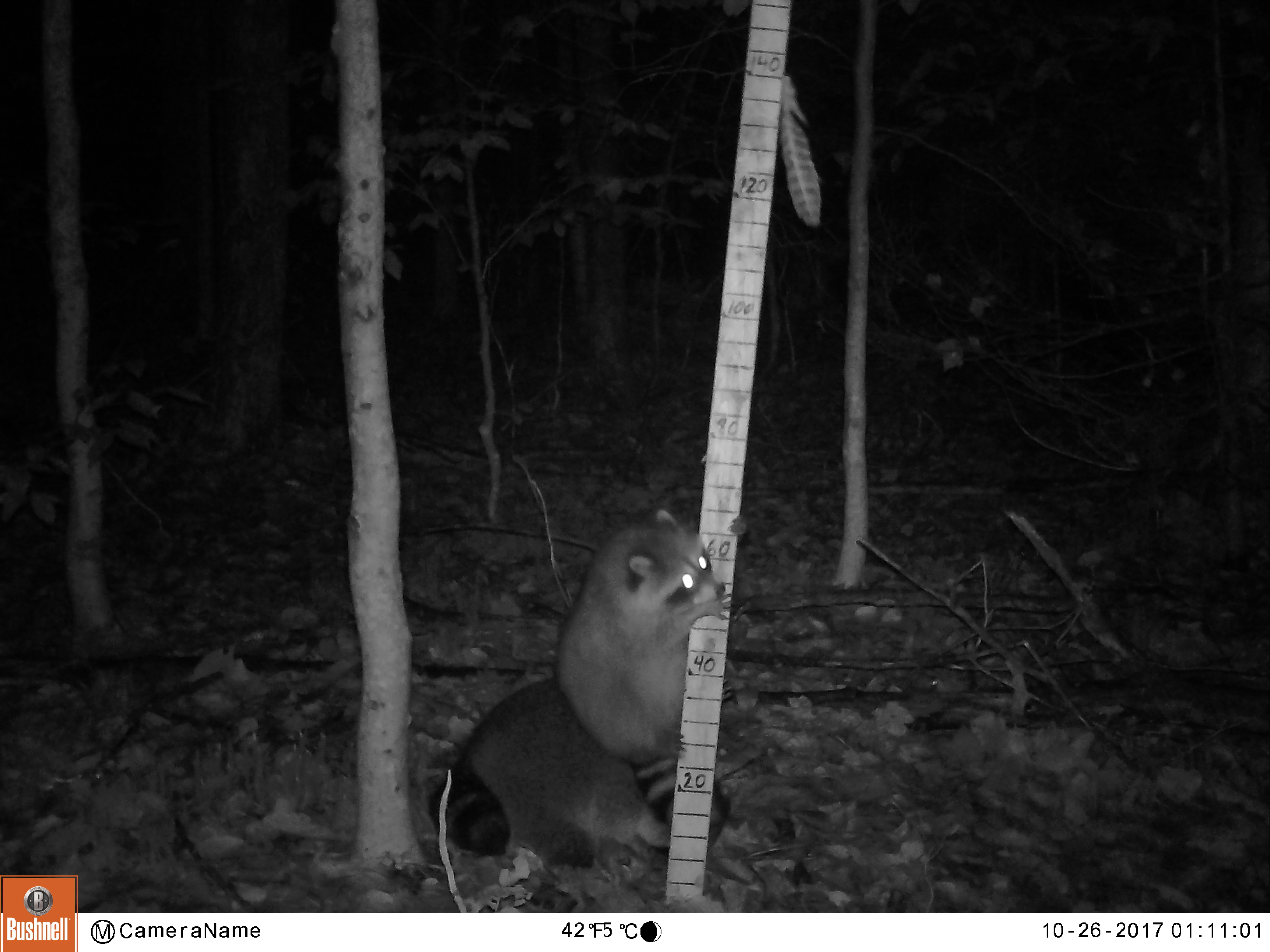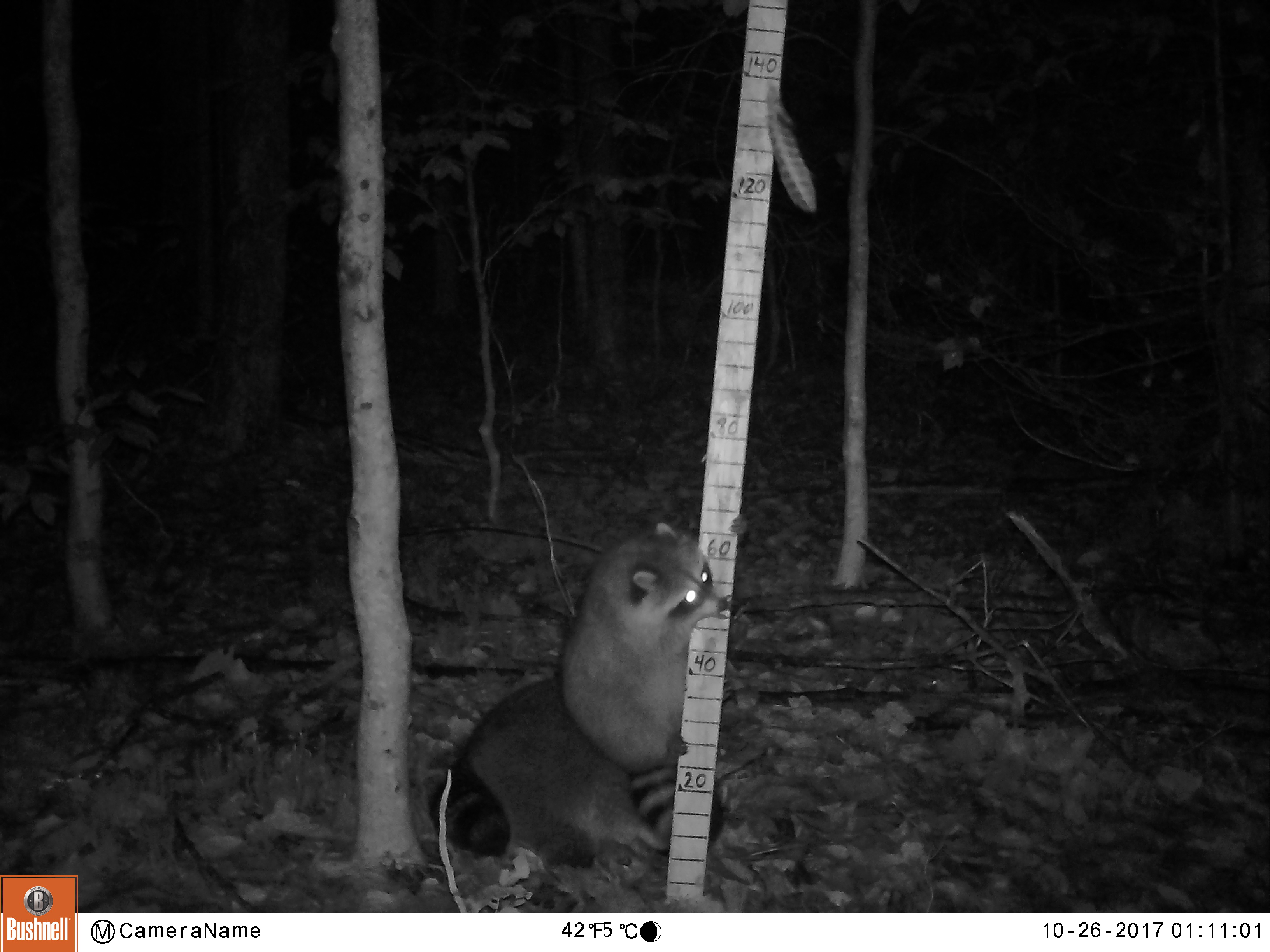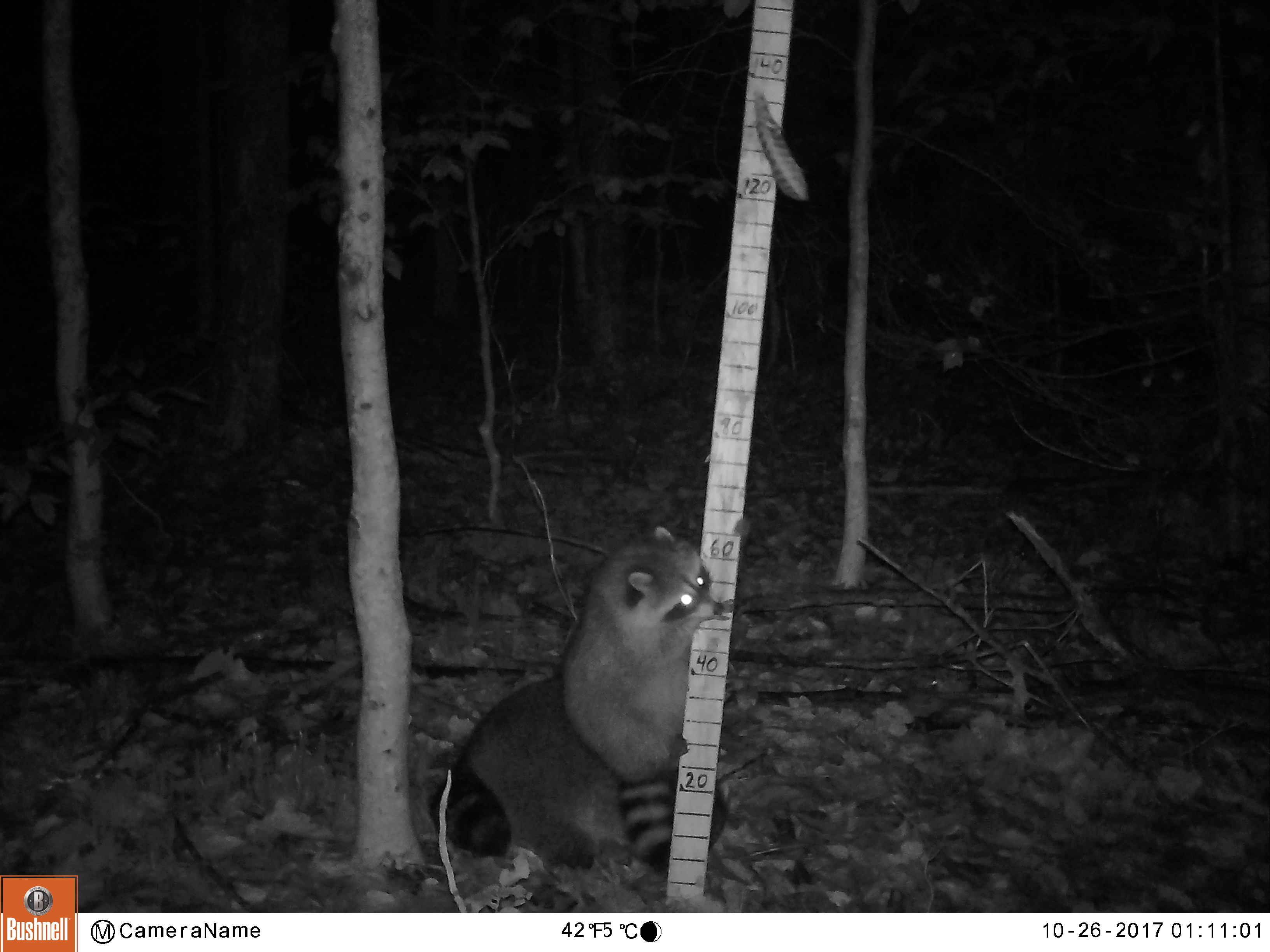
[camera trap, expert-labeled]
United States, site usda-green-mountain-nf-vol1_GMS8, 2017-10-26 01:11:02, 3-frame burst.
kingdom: Animalia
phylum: Chordata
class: Mammalia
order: Carnivora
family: Procyonidae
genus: Procyon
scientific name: Procyon lotor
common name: raccoon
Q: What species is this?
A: Raccoon (Procyon lotor).